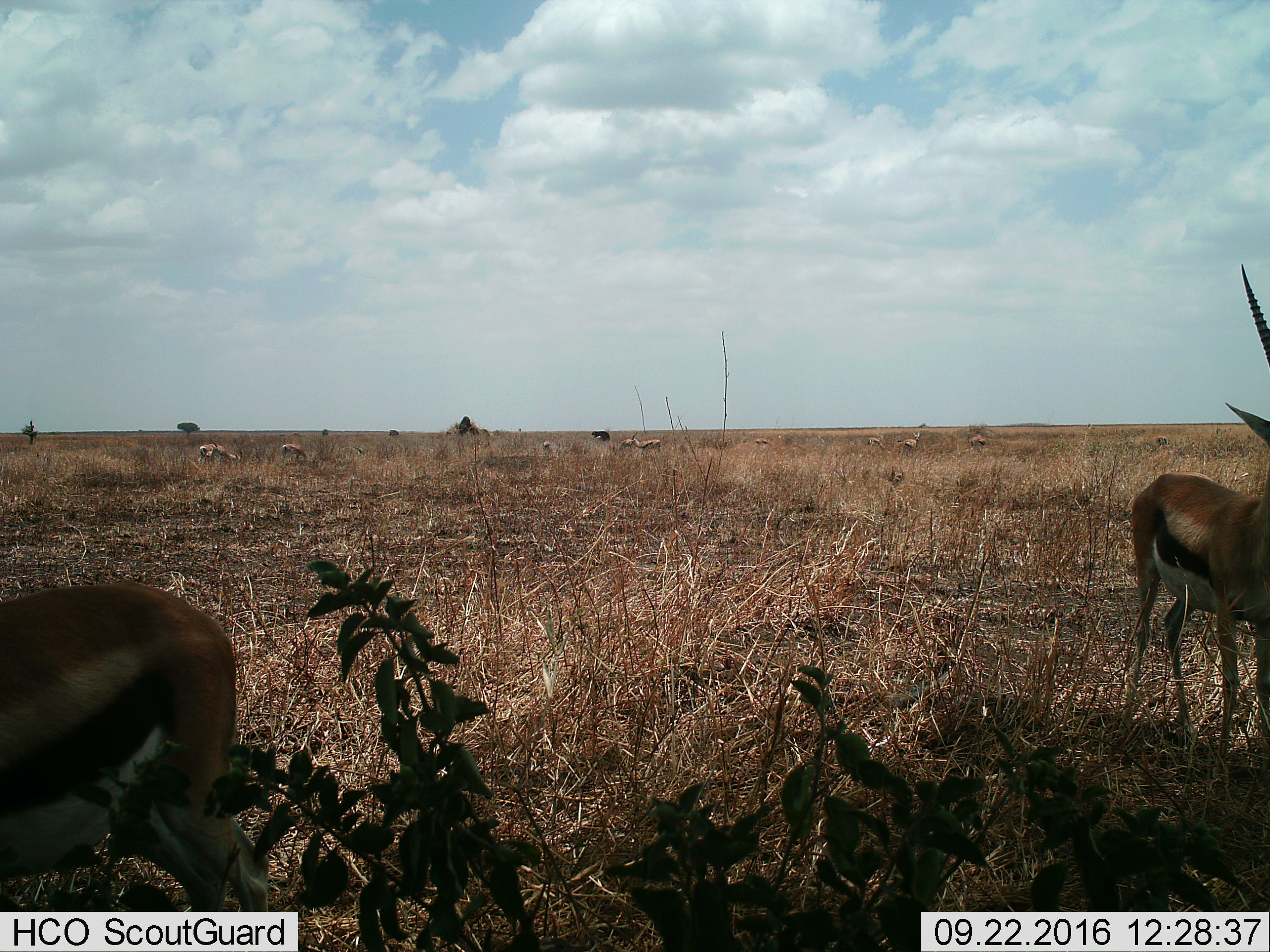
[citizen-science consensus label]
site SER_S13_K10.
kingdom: Animalia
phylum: Chordata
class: Mammalia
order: Artiodactyla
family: Bovidae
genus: Eudorcas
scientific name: Eudorcas thomsonii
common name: thomson's gazelle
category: gazellethomsons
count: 11-50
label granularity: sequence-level